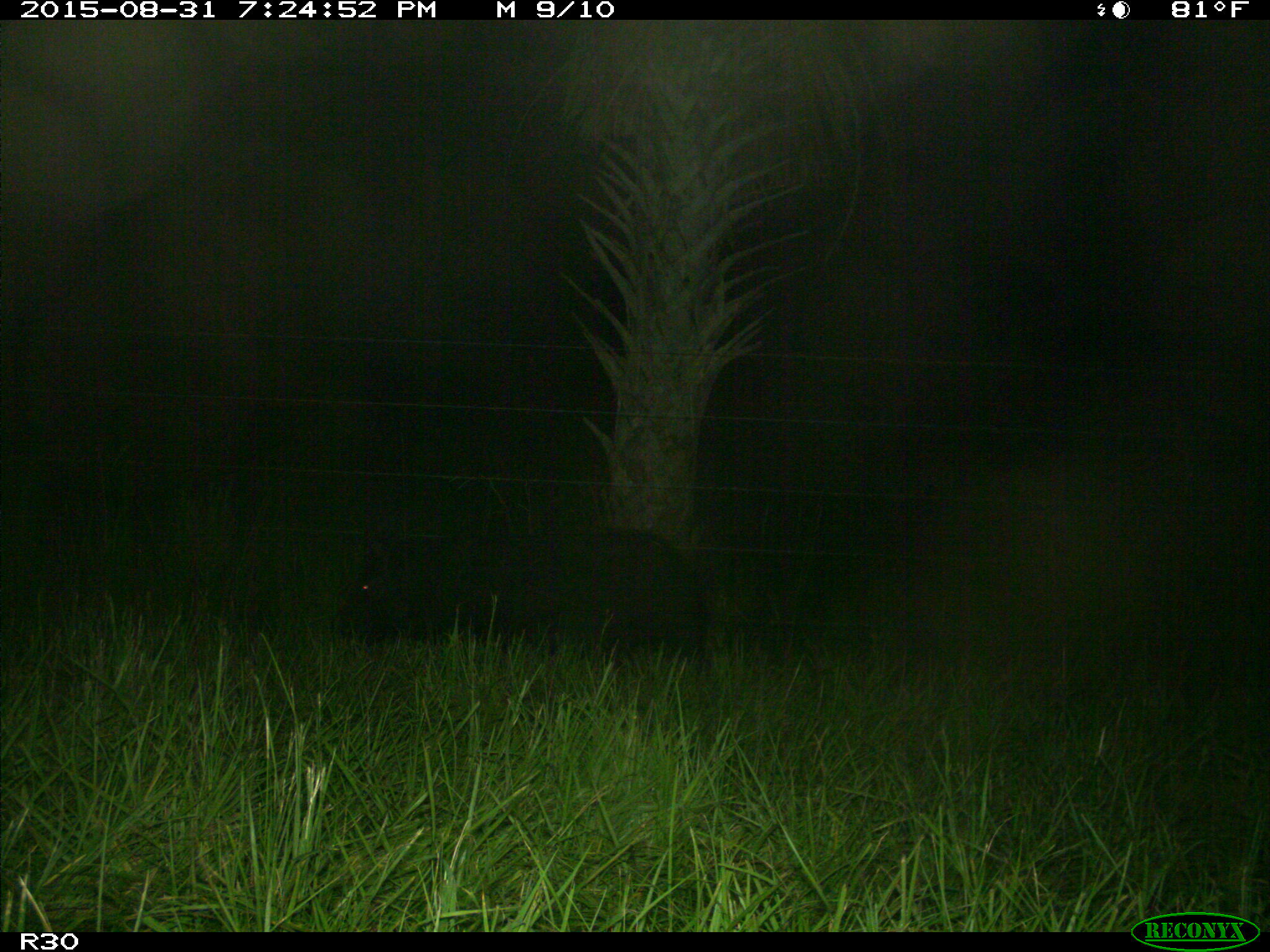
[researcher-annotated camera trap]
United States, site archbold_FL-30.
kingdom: Animalia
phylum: Chordata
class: Mammalia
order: Artiodactyla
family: Suidae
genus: Sus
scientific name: Sus scrofa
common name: wild boar